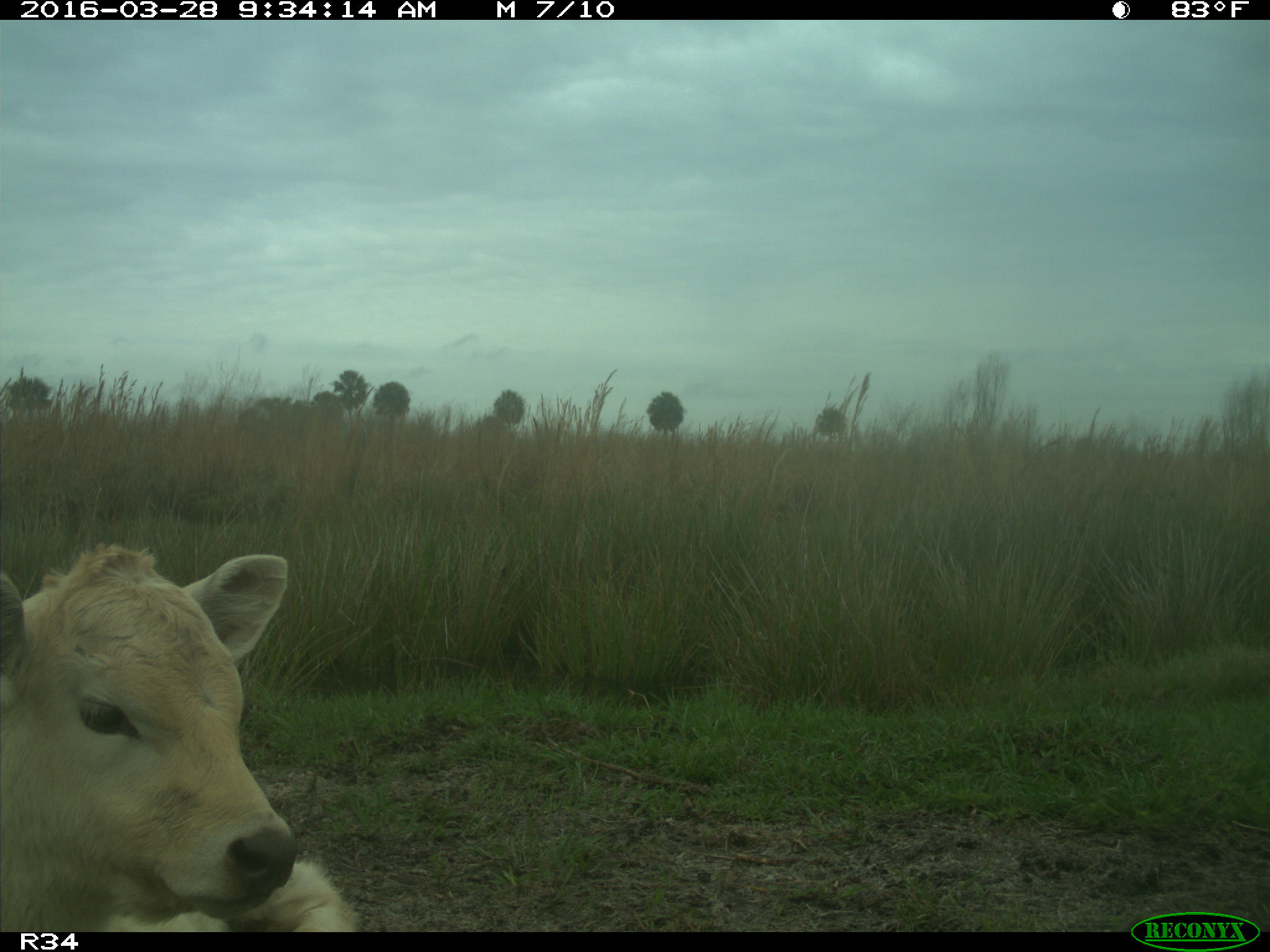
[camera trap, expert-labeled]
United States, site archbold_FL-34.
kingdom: Animalia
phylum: Chordata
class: Mammalia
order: Artiodactyla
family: Bovidae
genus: Bos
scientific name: Bos taurus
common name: domestic cow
Bos taurus (domestic cow).